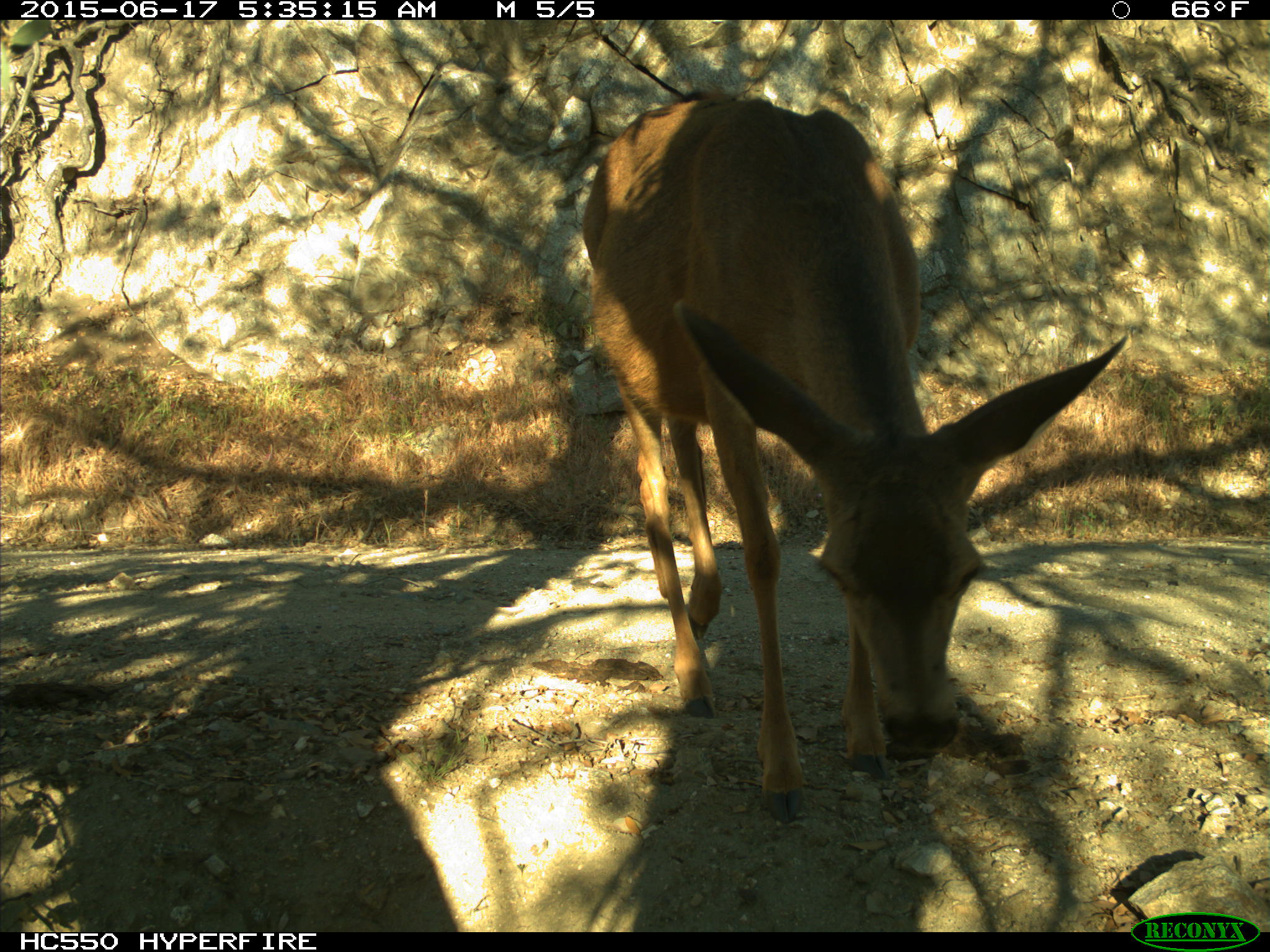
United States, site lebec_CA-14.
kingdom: Animalia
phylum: Chordata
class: Mammalia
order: Artiodactyla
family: Cervidae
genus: Odocoileus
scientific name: Odocoileus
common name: deer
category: unidentified deer